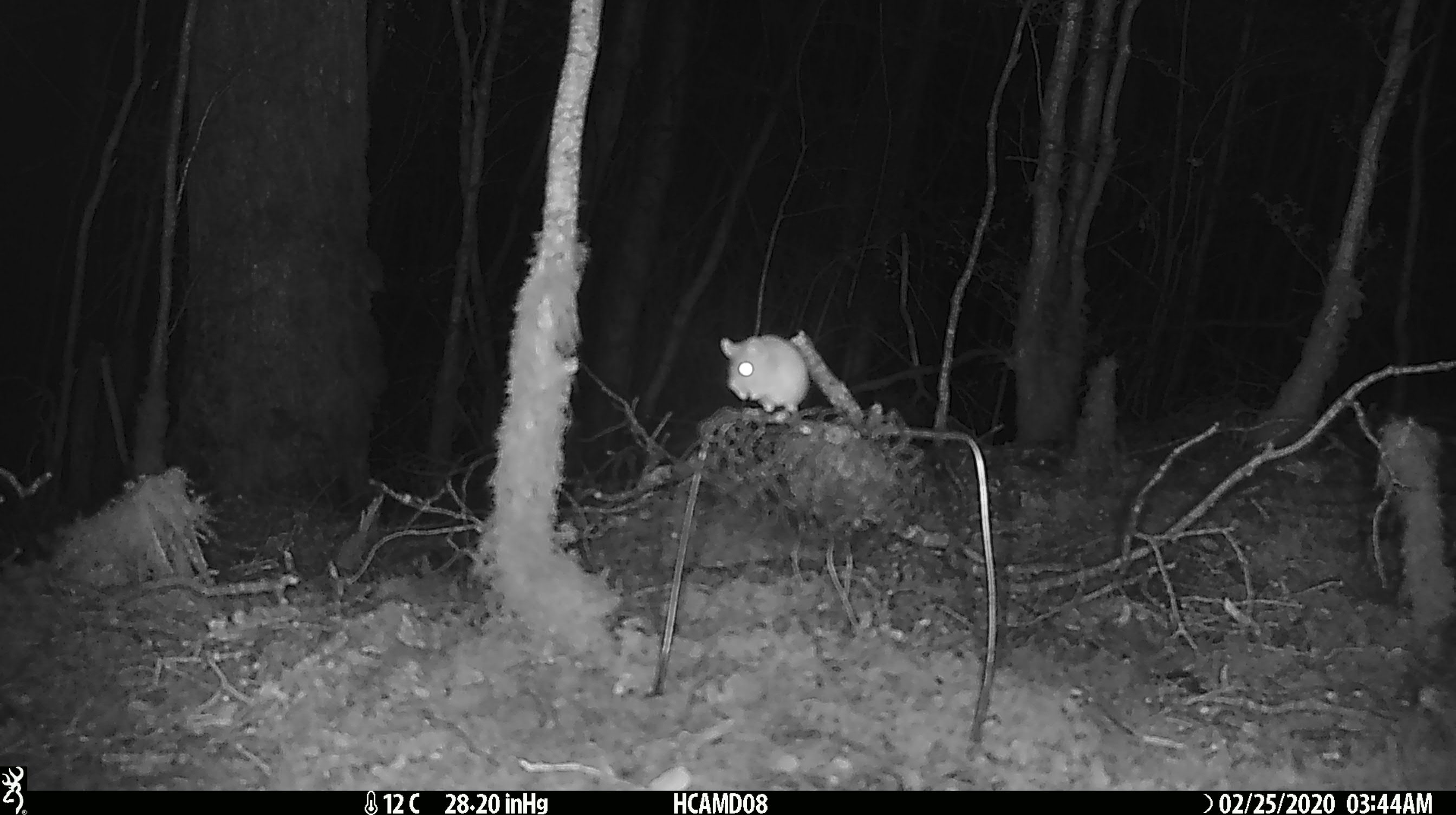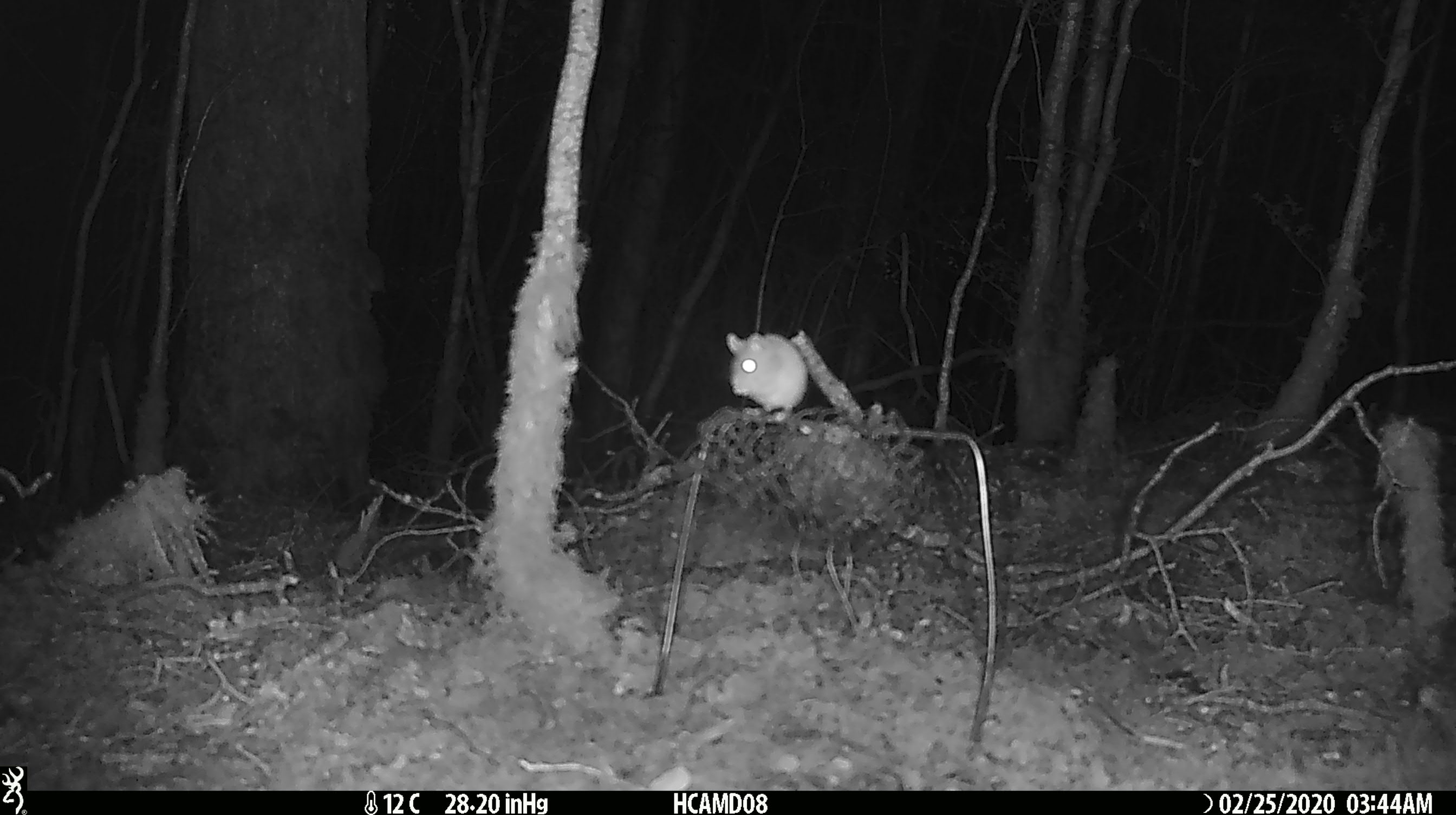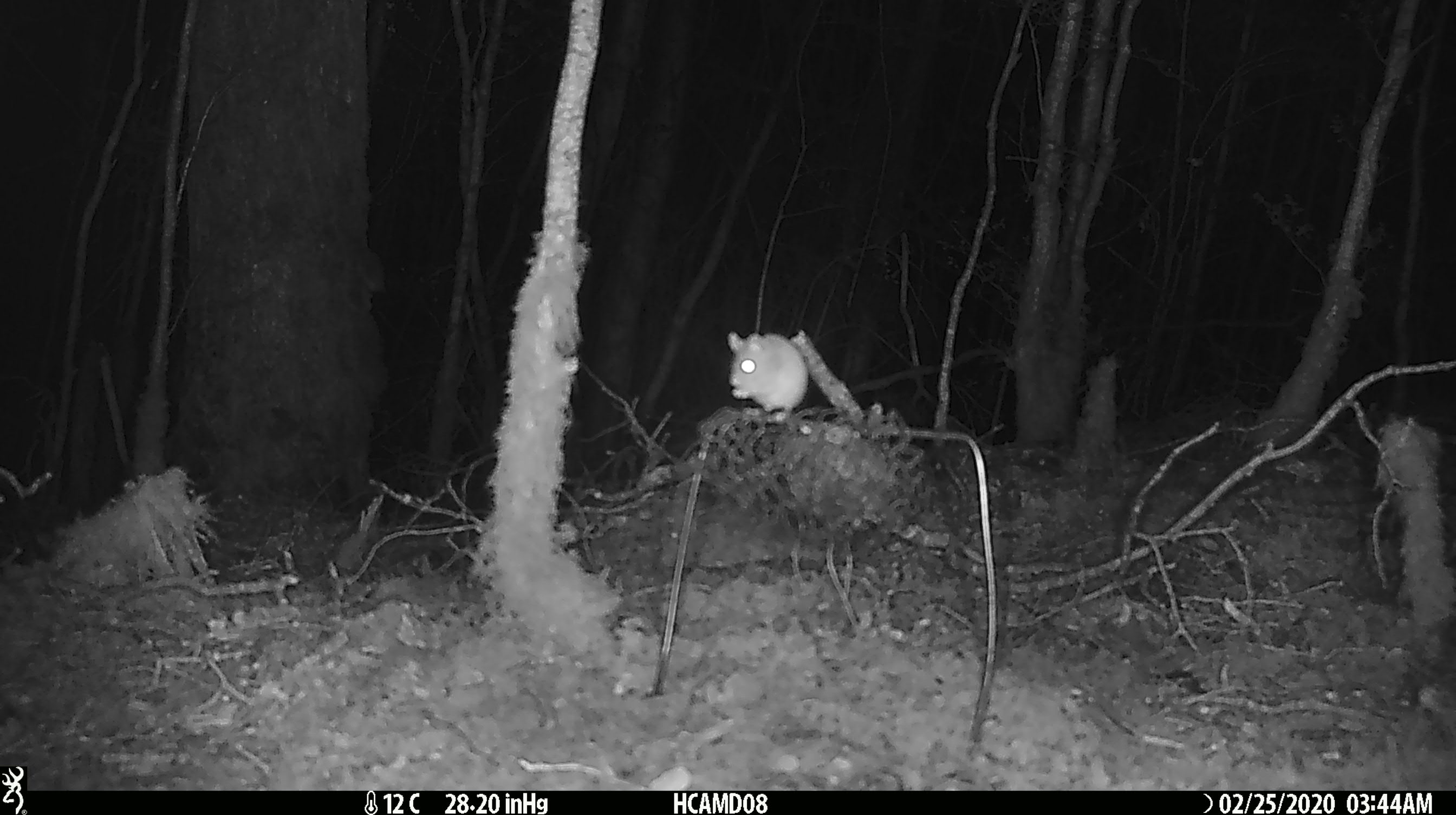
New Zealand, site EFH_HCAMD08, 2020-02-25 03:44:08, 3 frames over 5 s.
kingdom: Animalia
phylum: Chordata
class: Mammalia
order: Rodentia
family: Muridae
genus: Mus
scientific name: Mus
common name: mouse